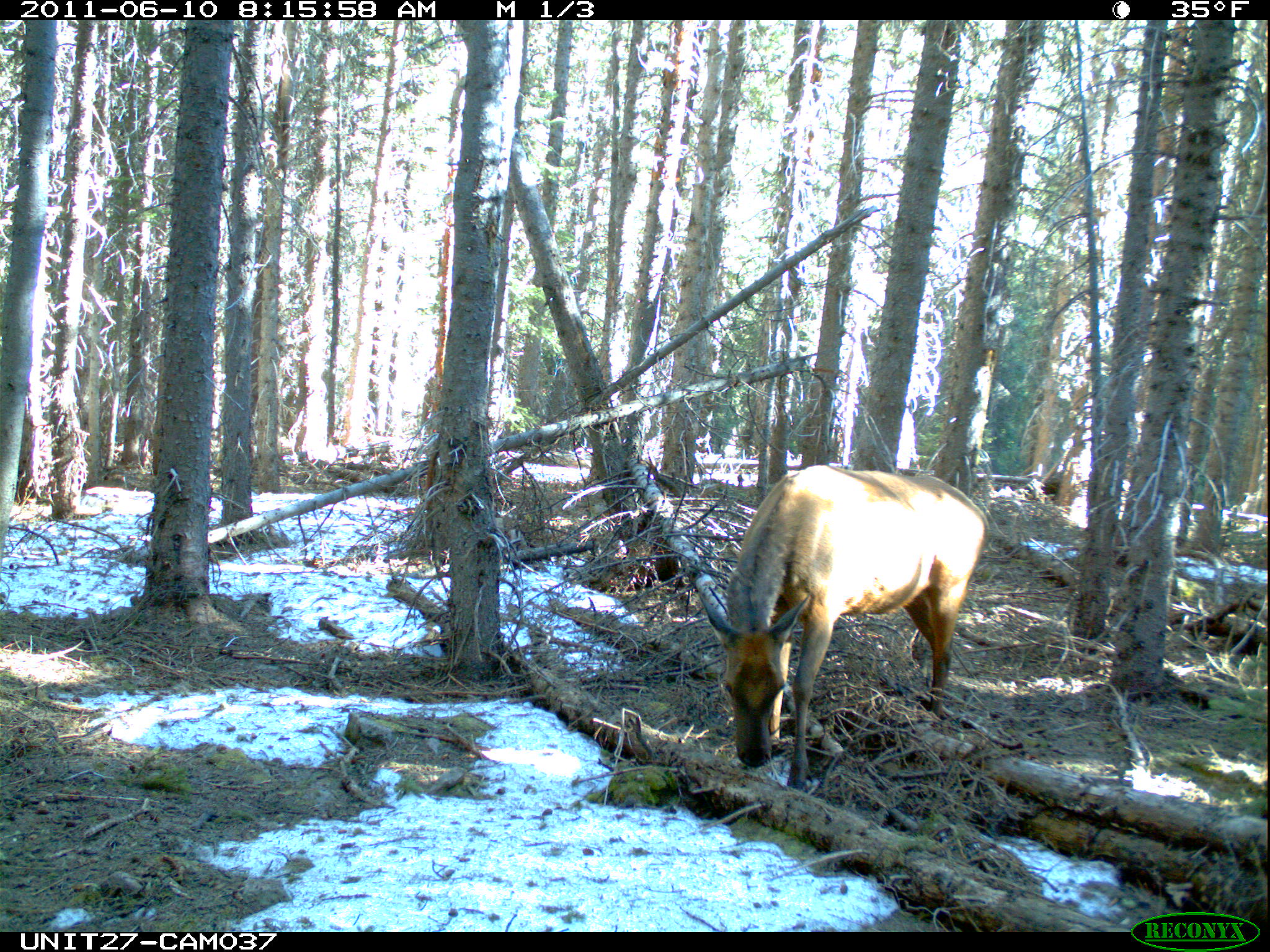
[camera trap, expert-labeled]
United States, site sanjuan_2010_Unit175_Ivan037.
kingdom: Animalia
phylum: Chordata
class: Mammalia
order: Artiodactyla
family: Cervidae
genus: Cervus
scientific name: Cervus elaphus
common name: red deer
Cervus elaphus (red deer).